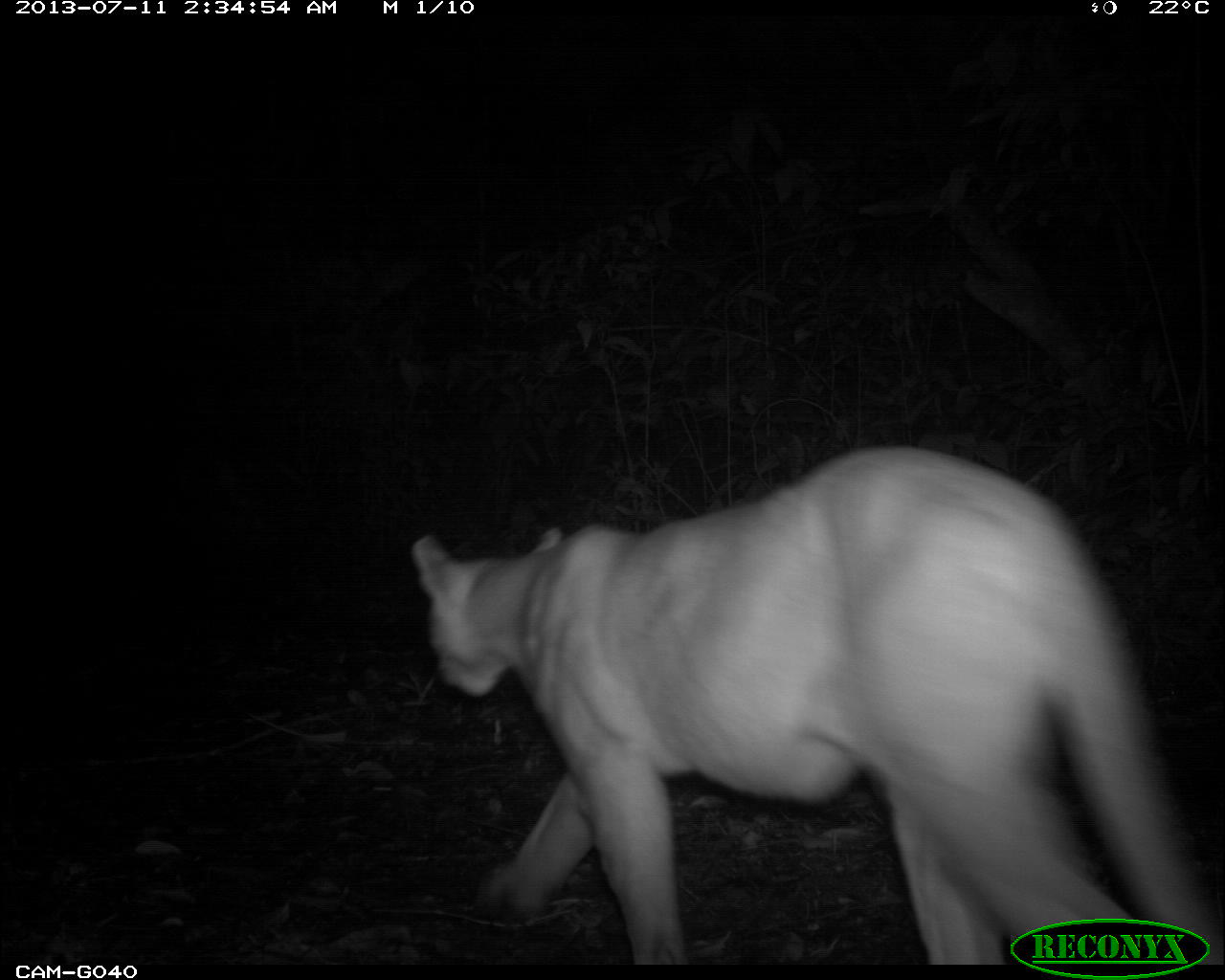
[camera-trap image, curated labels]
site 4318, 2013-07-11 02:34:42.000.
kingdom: Animalia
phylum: Chordata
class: Mammalia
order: Carnivora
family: Felidae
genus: Puma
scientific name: Puma concolor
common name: mountain lion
Puma concolor (mountain lion), count 1, sex male.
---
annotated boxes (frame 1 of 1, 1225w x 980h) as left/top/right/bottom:
puma concolor: 405/440/1221/962